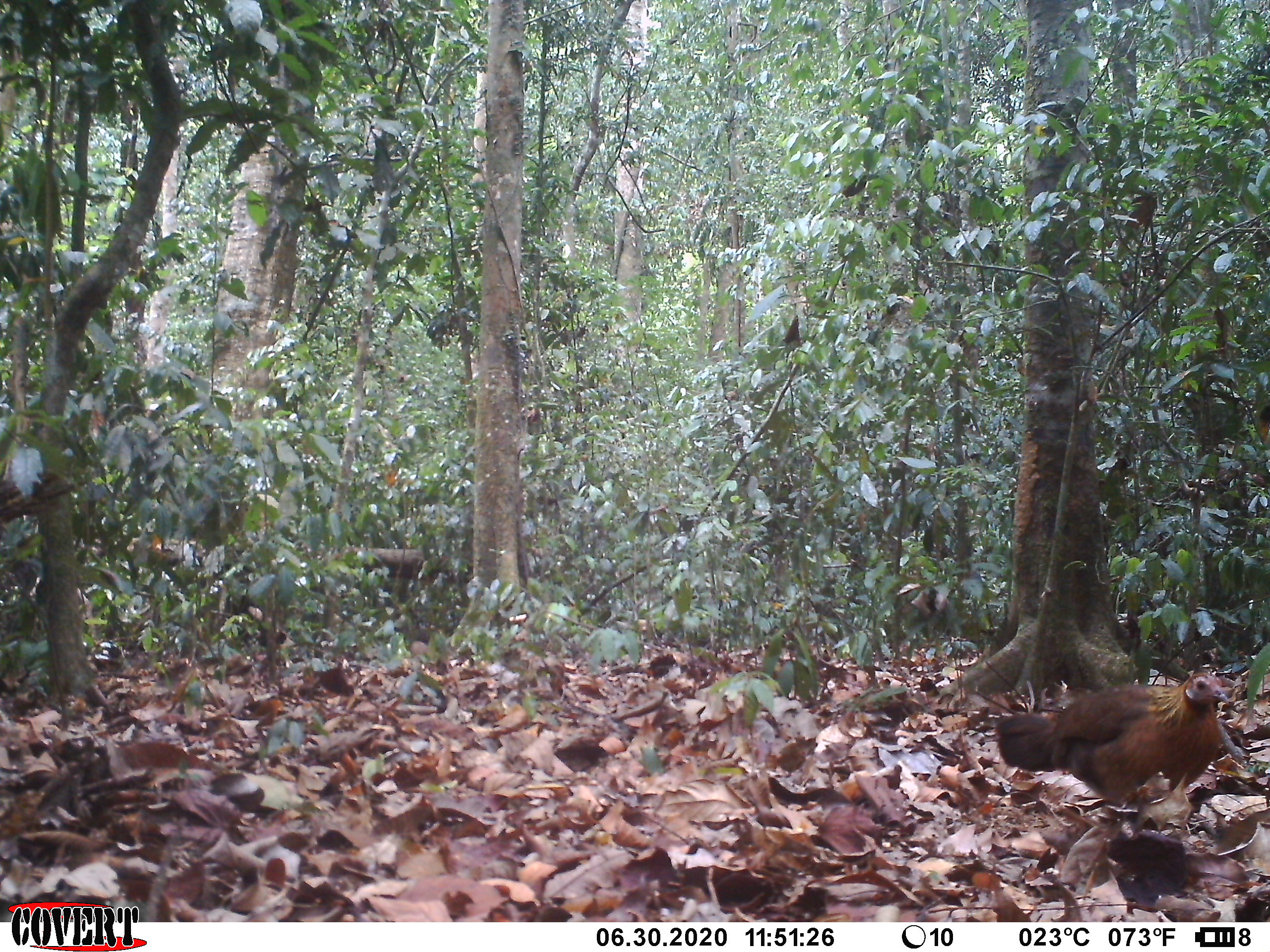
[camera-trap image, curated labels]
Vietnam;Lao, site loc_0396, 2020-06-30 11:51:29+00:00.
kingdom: Animalia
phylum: Chordata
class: Aves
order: Galliformes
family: Phasianidae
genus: Gallus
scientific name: Gallus gallus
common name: red junglefowl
Red junglefowl (Gallus gallus). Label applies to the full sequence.